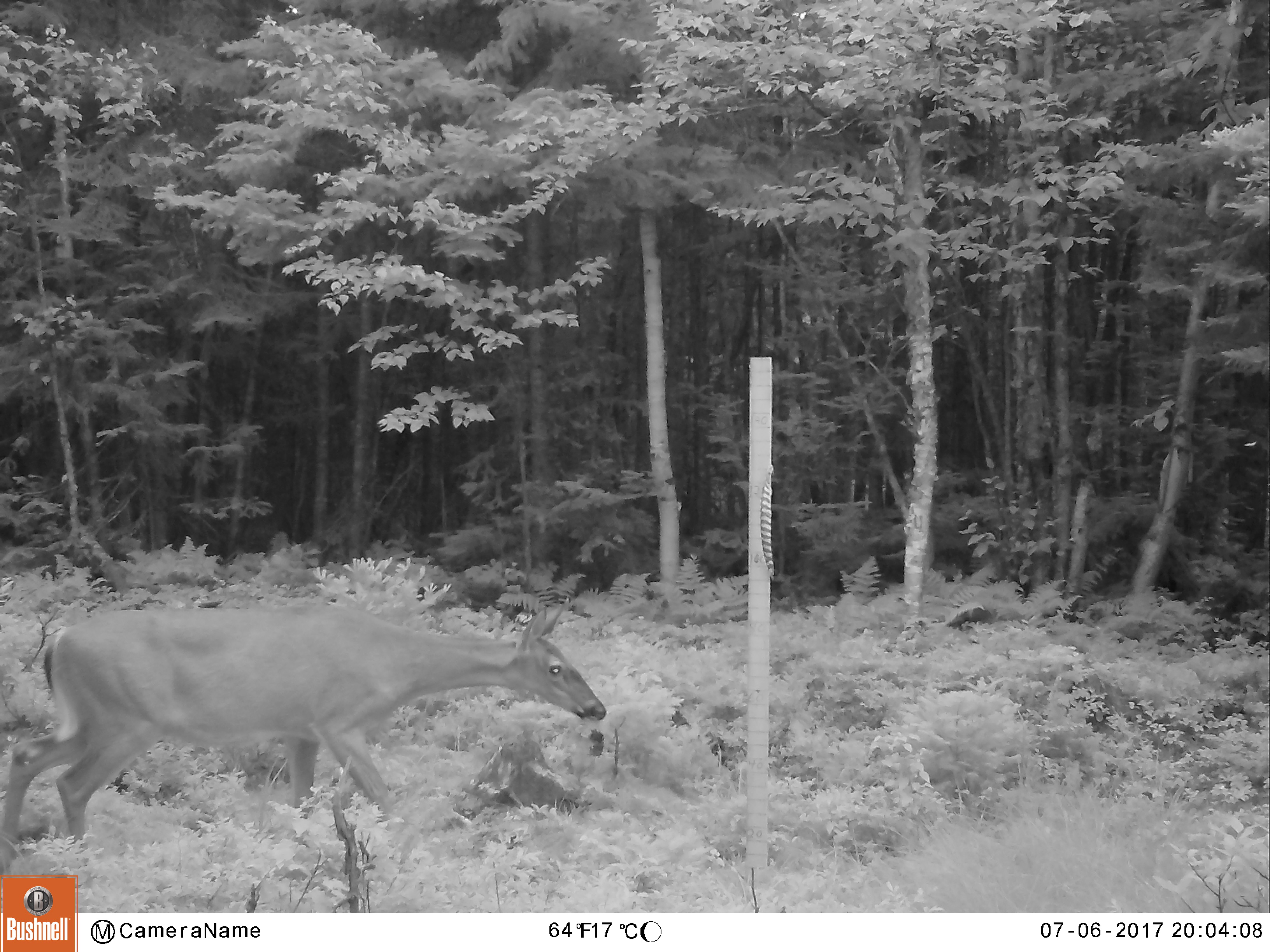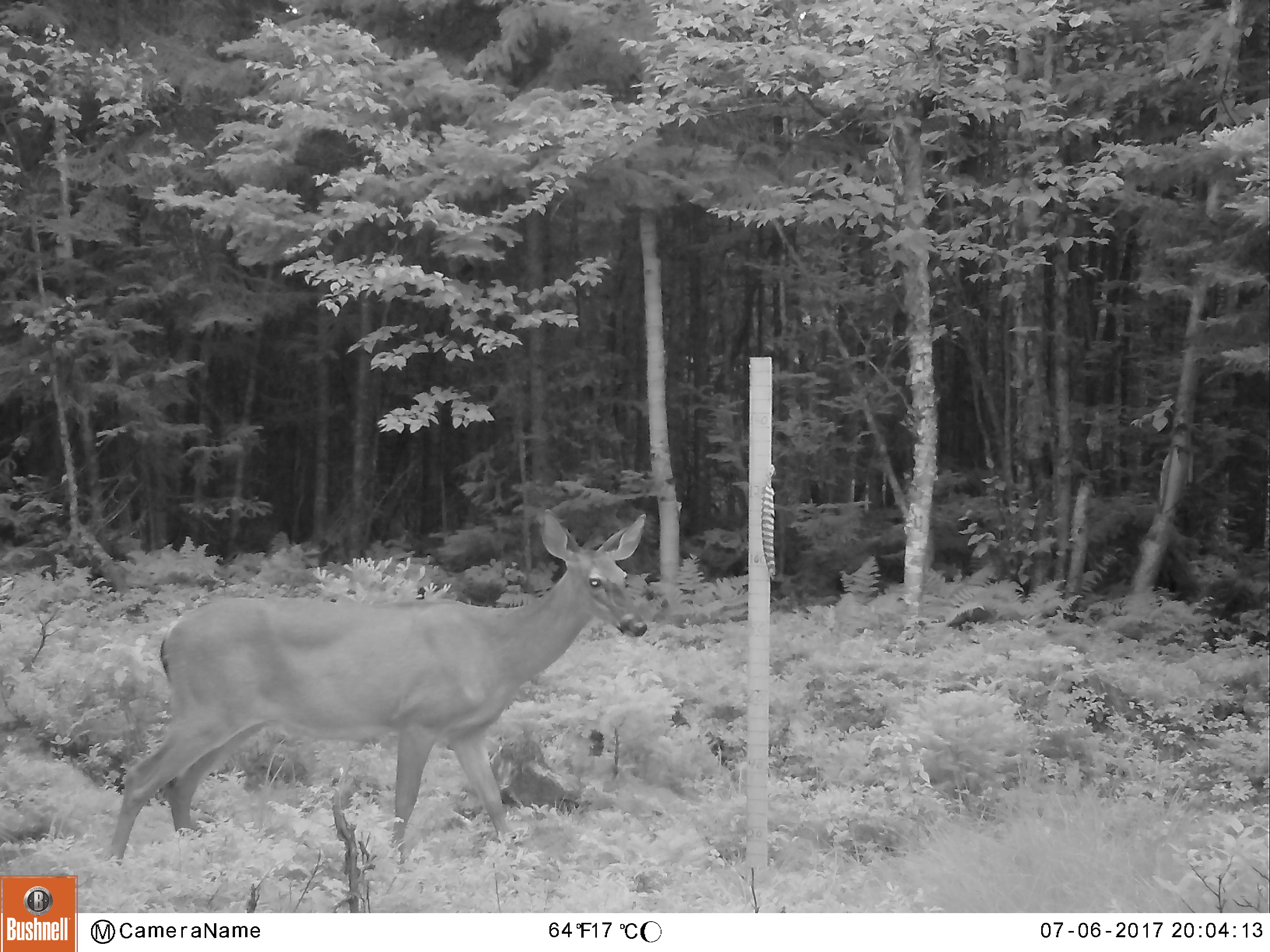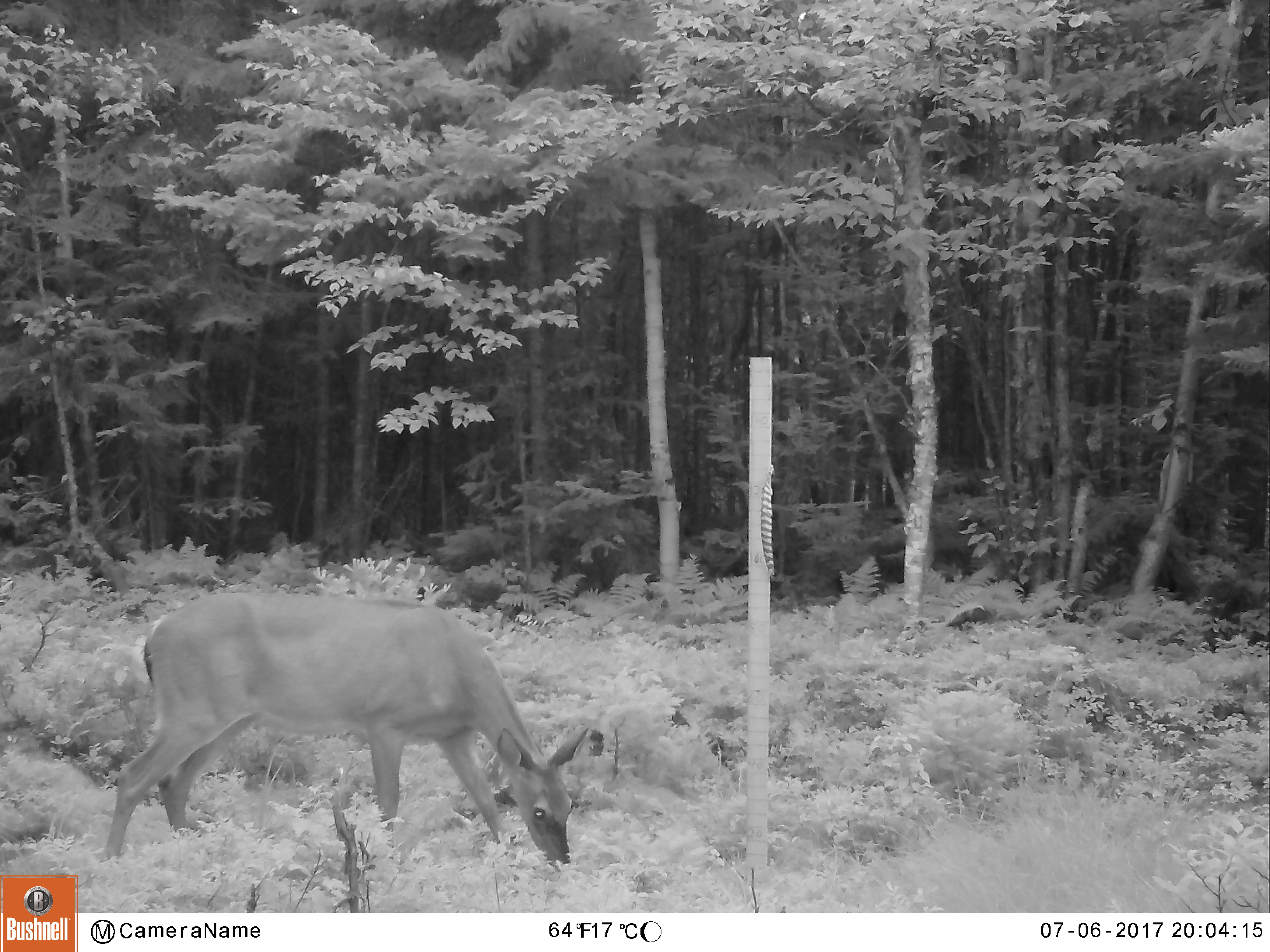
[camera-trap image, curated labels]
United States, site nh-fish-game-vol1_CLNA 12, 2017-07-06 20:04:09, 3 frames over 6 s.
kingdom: Animalia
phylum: Chordata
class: Mammalia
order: Artiodactyla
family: Cervidae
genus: Odocoileus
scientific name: Odocoileus virginianus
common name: white-tailed deer